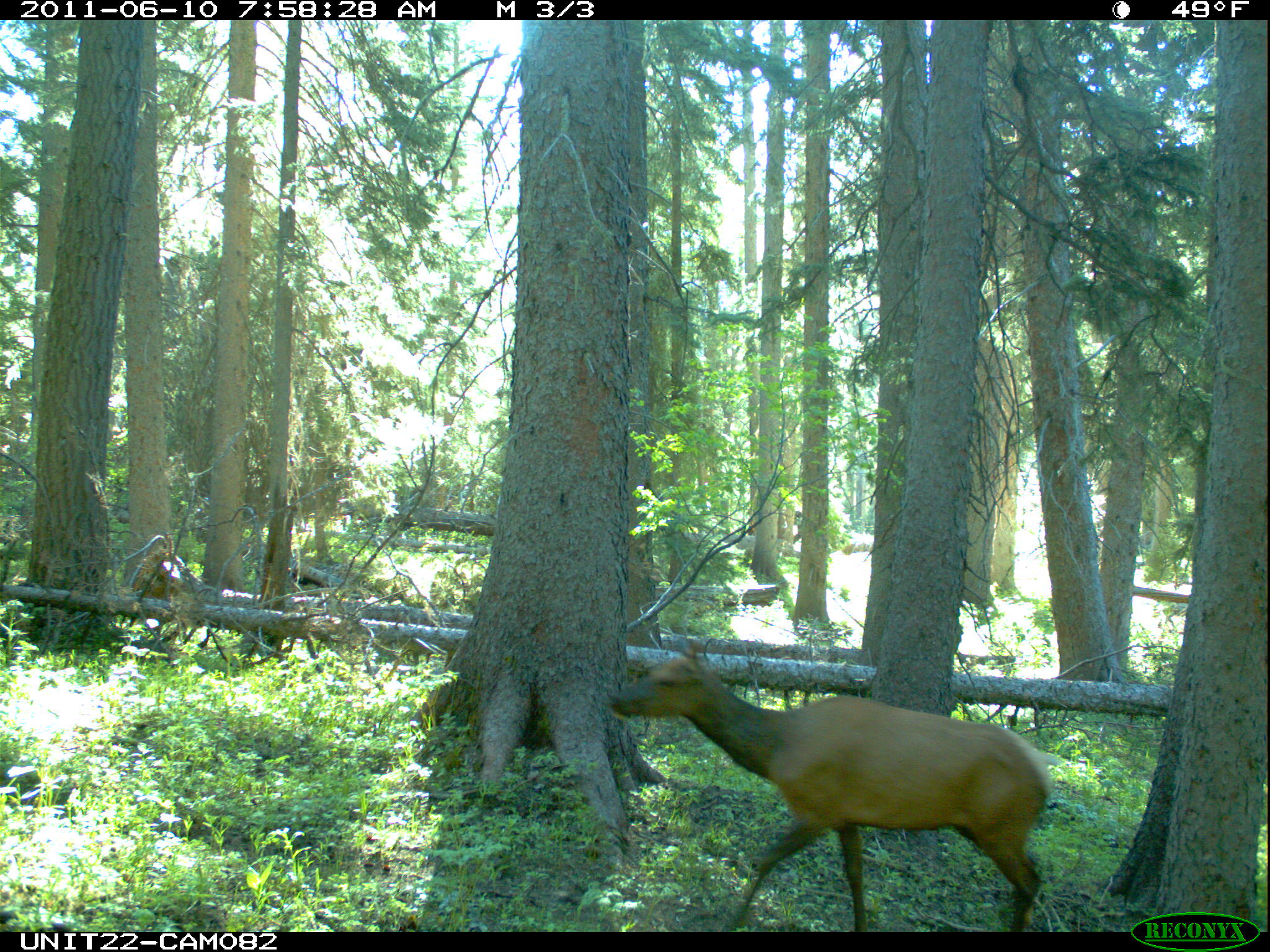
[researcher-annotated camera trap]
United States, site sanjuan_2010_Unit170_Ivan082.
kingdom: Animalia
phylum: Chordata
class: Mammalia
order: Artiodactyla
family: Cervidae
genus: Cervus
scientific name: Cervus elaphus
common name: red deer